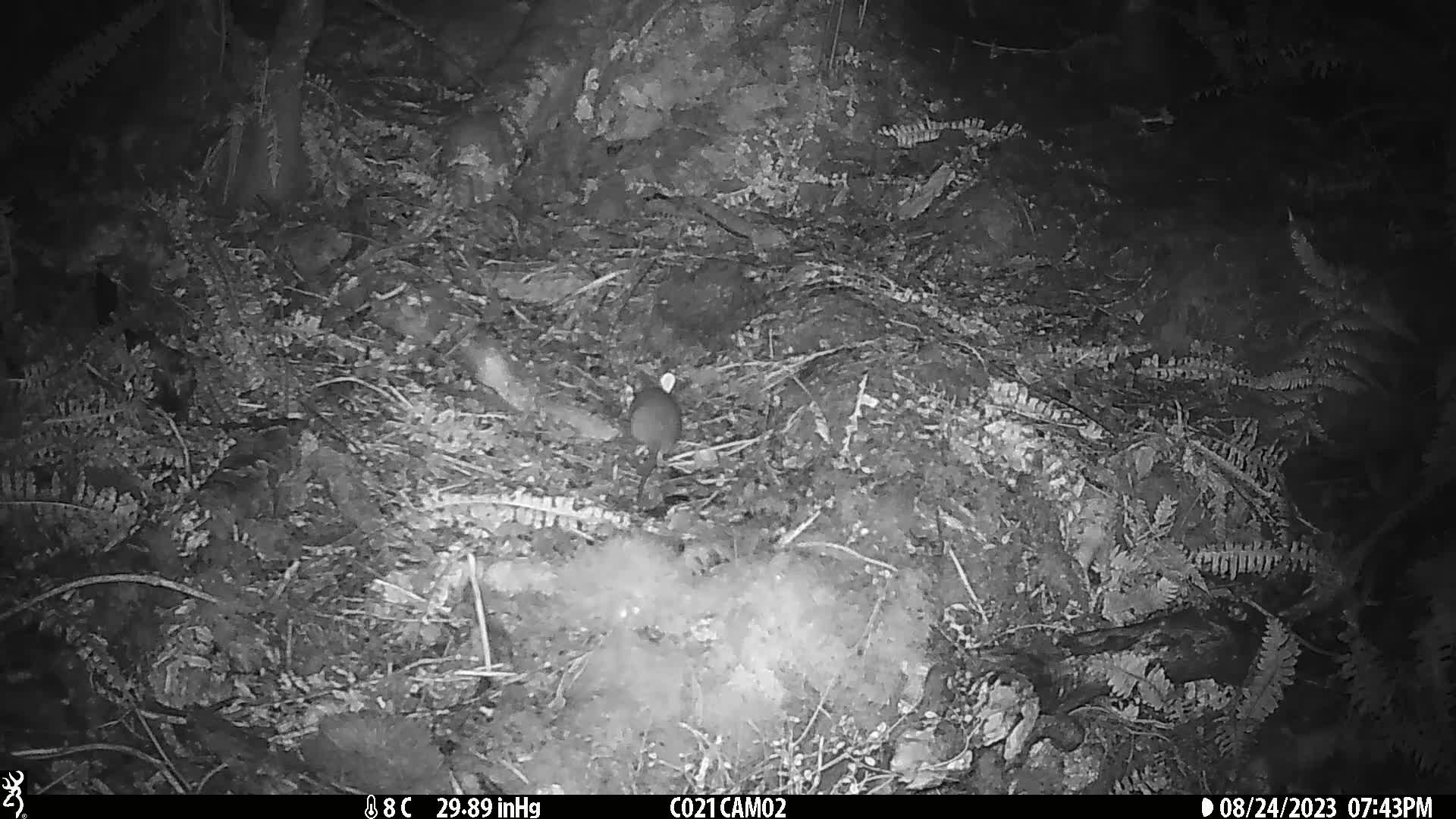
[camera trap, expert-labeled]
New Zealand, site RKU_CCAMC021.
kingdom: Animalia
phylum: Chordata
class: Mammalia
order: Rodentia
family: Muridae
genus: Rattus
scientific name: Rattus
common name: rat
Rat (Rattus).